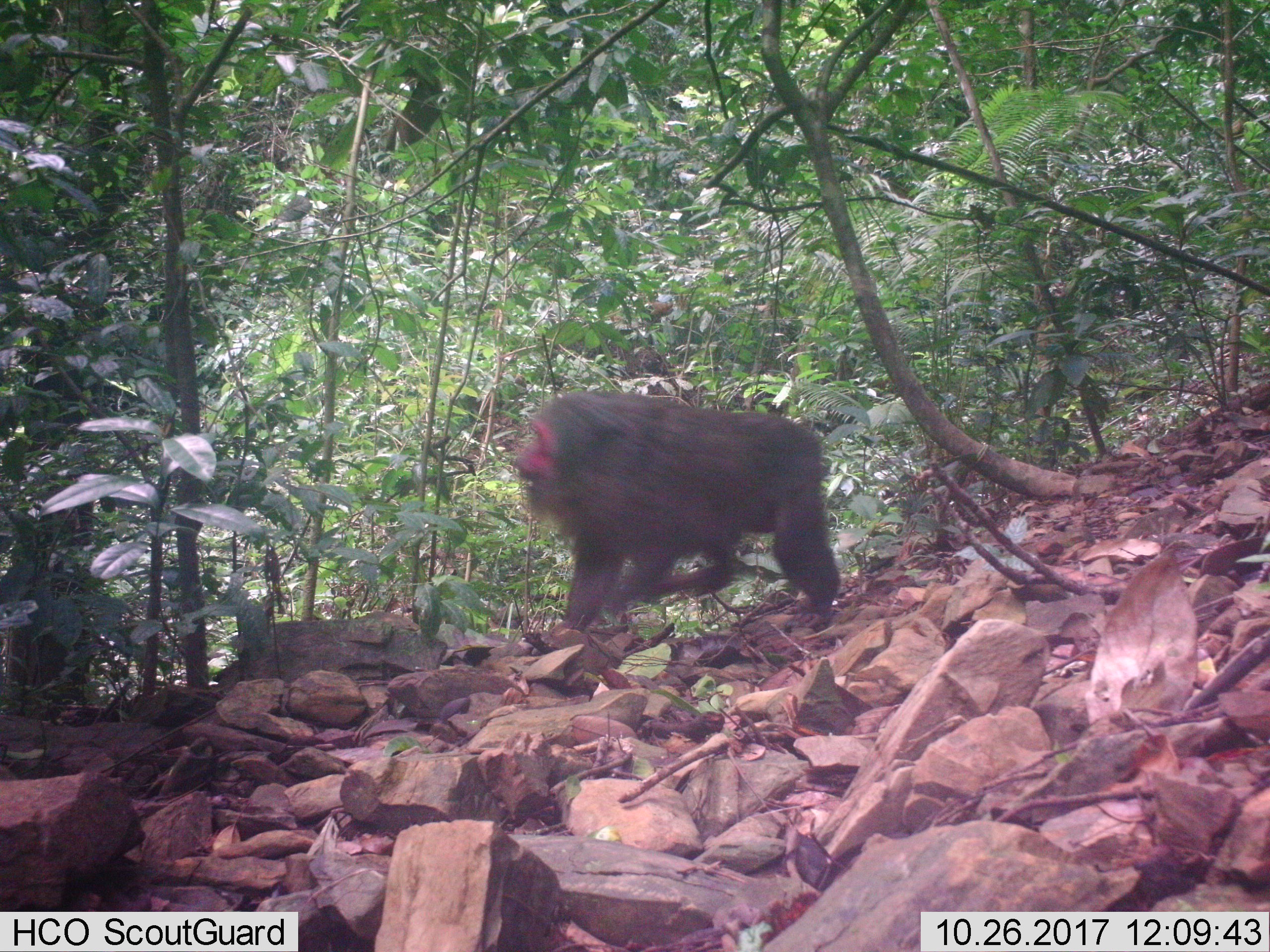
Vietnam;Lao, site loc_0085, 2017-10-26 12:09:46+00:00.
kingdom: Animalia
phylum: Chordata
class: Mammalia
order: Primates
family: Cercopithecidae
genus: Macaca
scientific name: Macaca arctoides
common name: stump-tailed macaque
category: stump tailed macaque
Stump tailed macaque (stump-tailed macaque) (Macaca arctoides). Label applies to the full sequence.